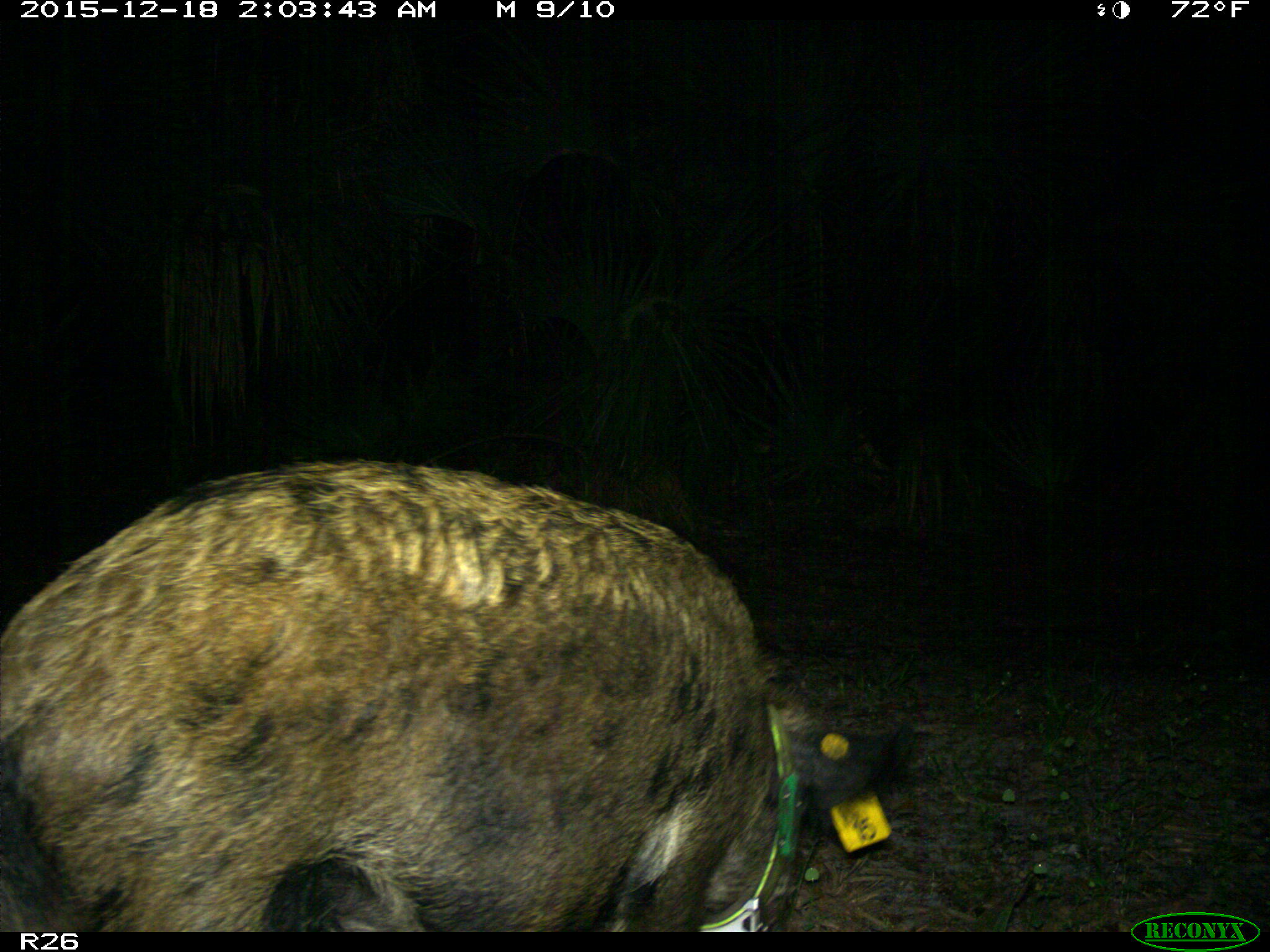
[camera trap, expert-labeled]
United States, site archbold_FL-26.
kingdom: Animalia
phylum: Chordata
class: Mammalia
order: Artiodactyla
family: Suidae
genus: Sus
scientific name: Sus scrofa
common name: wild boar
Sus scrofa (wild boar).